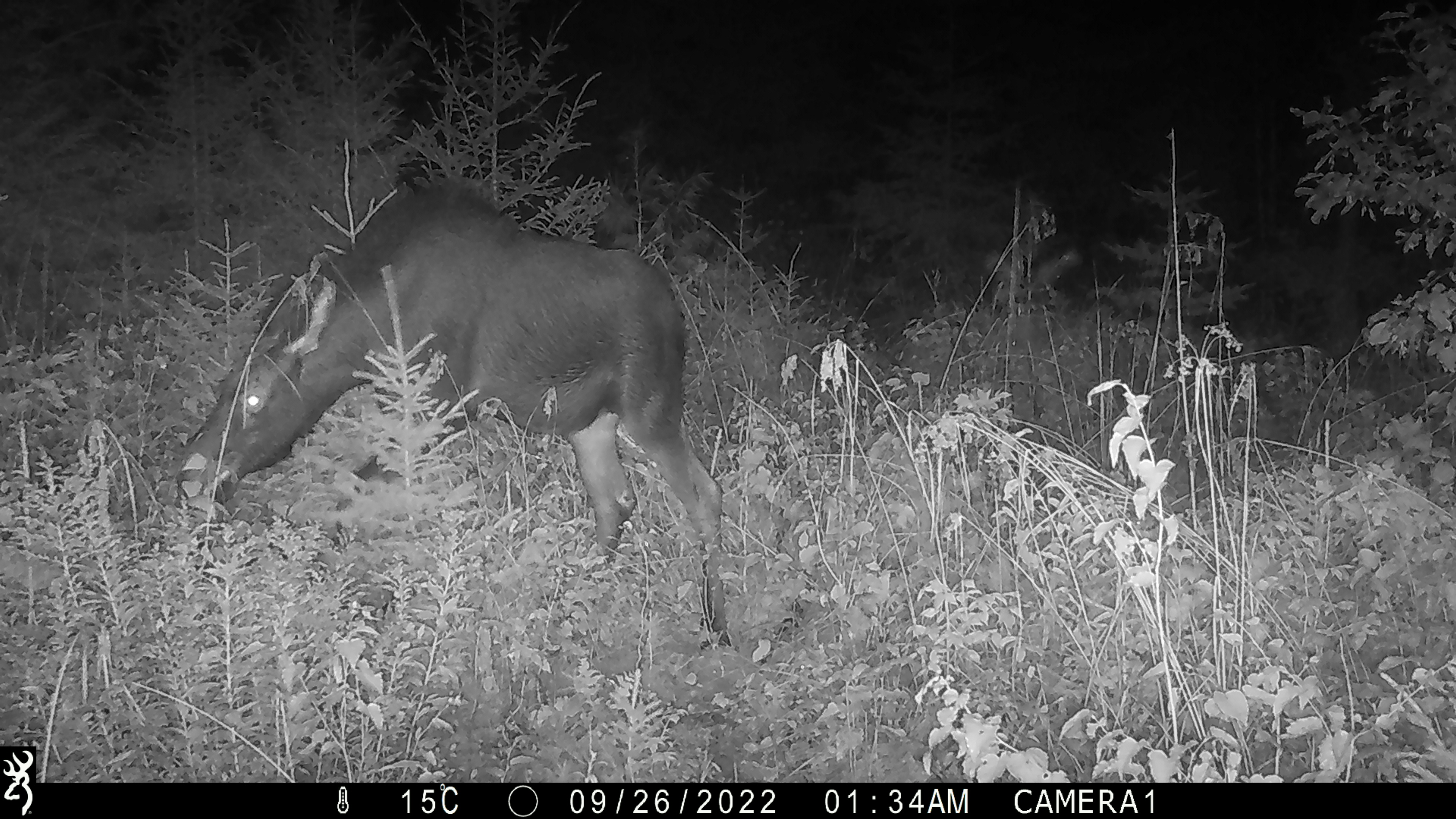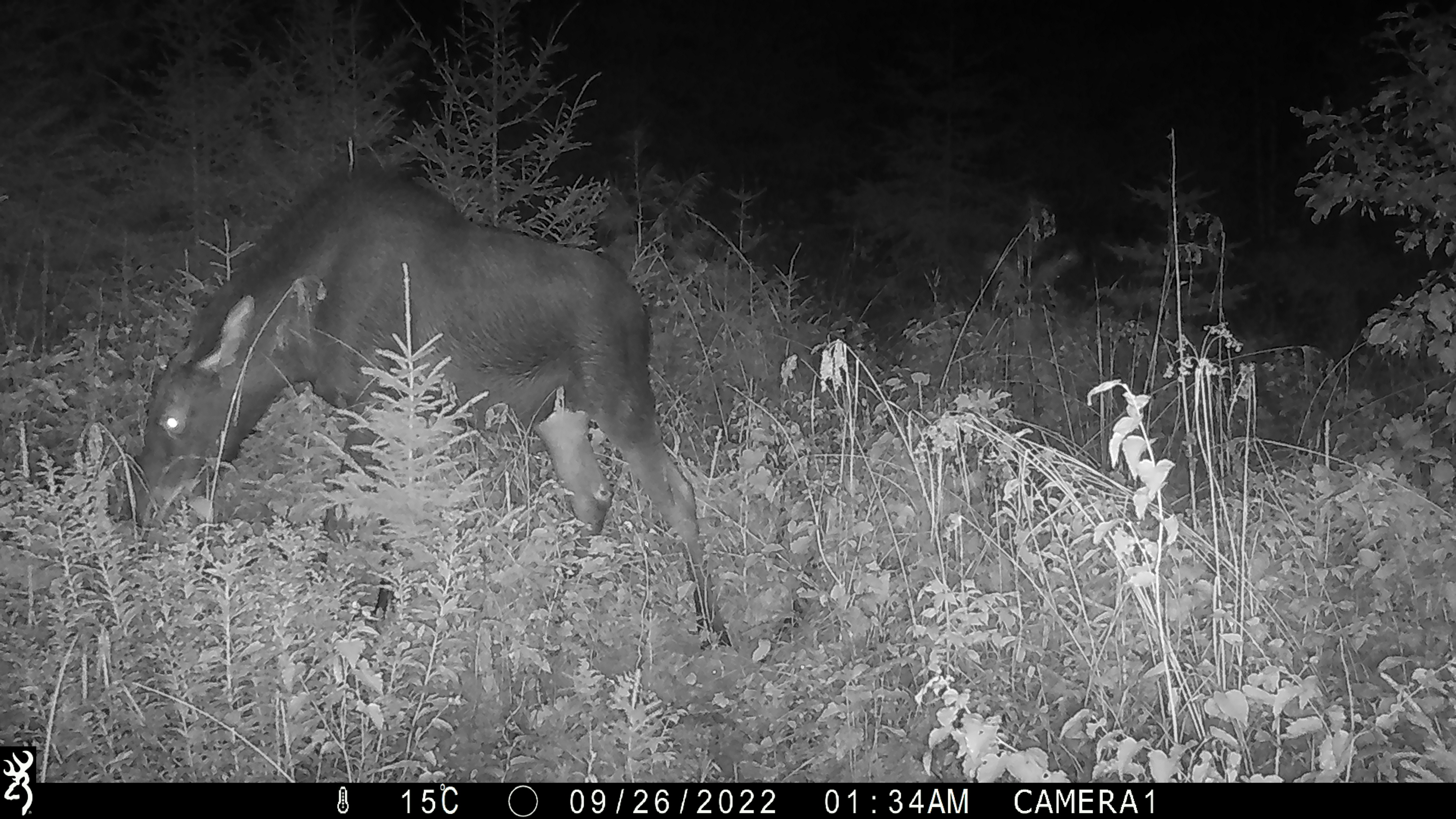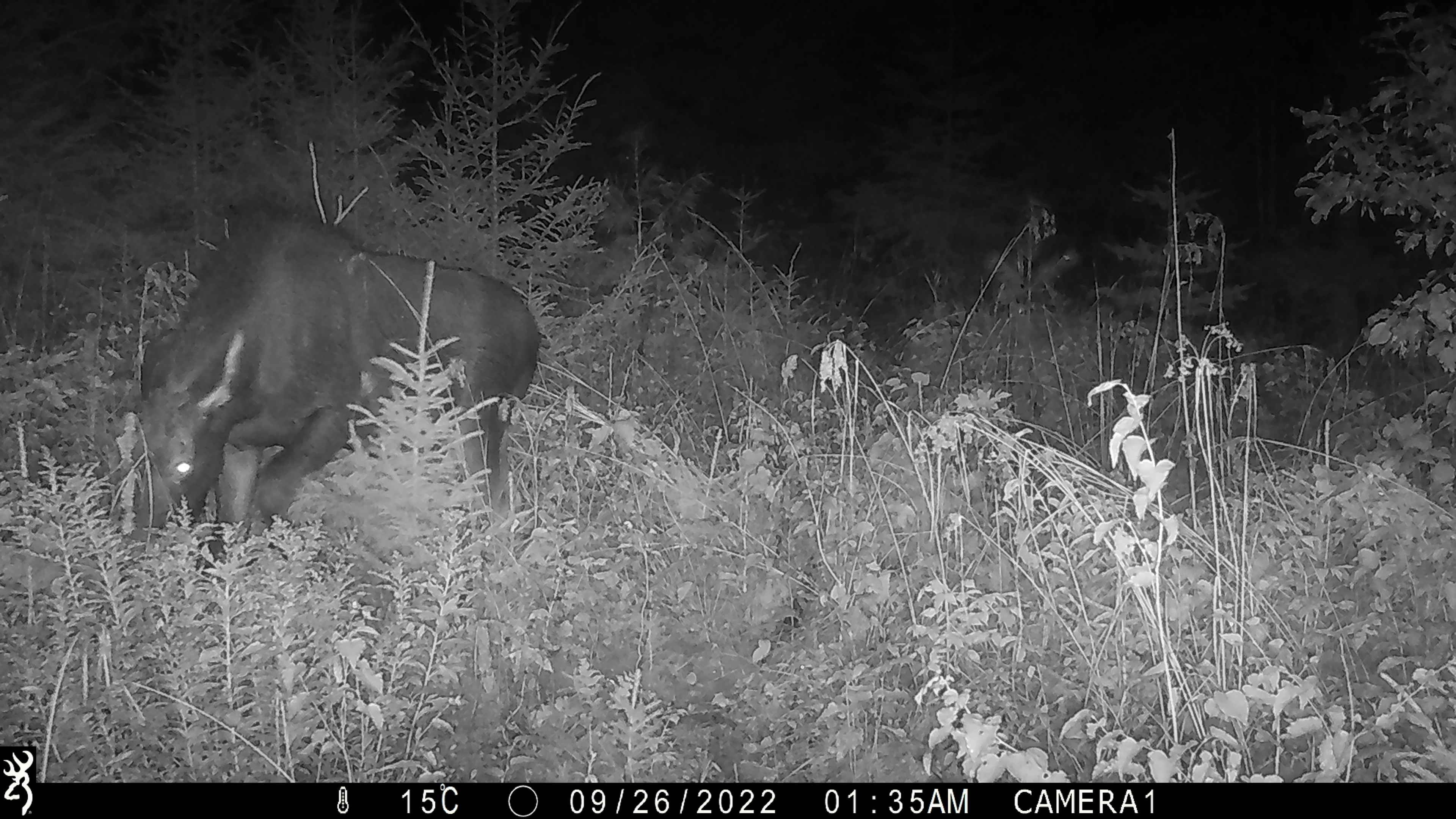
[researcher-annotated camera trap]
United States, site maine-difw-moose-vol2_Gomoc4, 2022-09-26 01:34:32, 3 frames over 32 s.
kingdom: Animalia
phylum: Chordata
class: Mammalia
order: Artiodactyla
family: Cervidae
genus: Alces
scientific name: Alces alces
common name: moose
Moose (Alces alces).